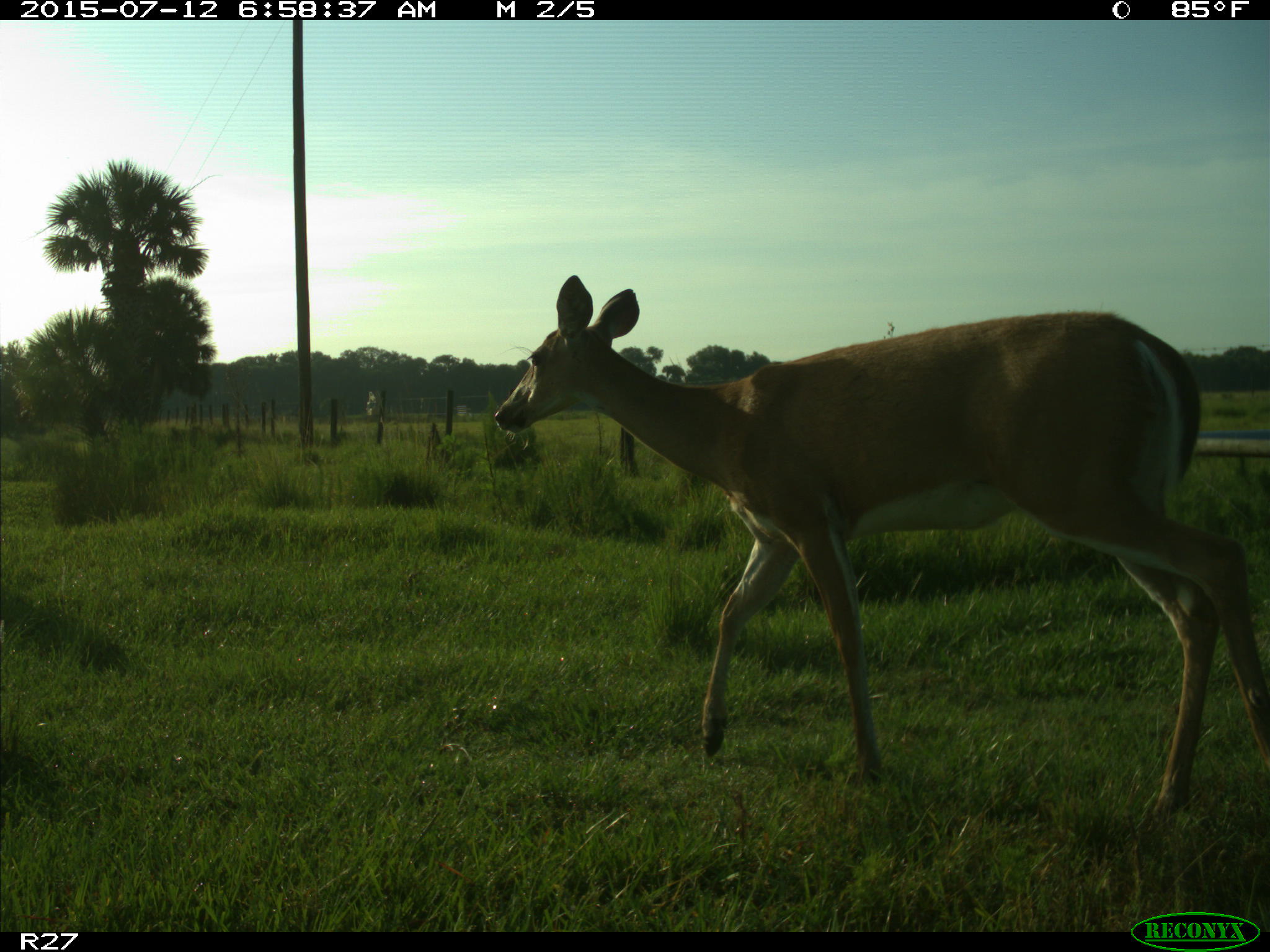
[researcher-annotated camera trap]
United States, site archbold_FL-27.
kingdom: Animalia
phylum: Chordata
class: Mammalia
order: Artiodactyla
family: Cervidae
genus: Odocoileus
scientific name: Odocoileus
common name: deer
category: unidentified deer